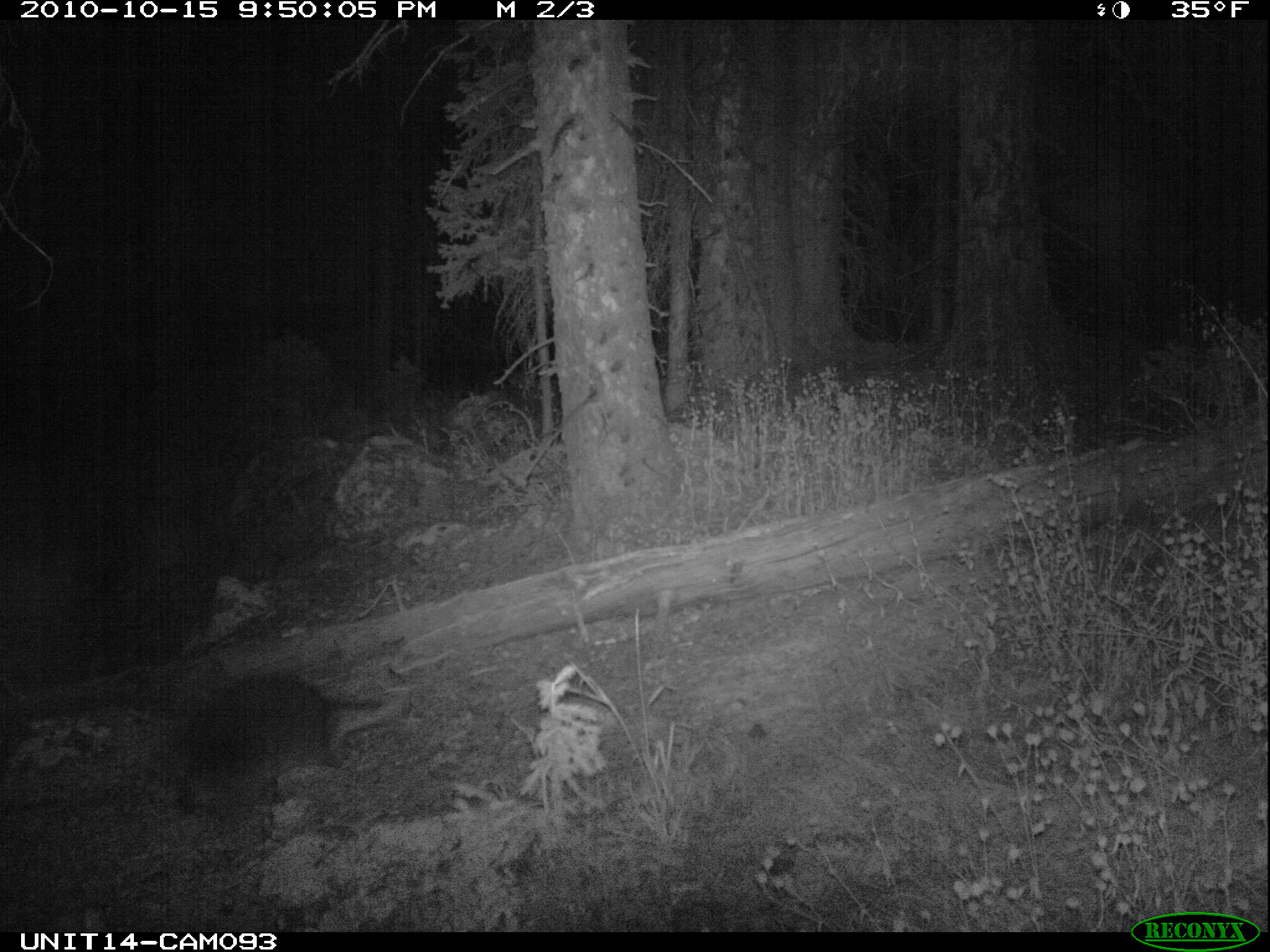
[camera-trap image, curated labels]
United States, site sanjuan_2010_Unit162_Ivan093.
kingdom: Animalia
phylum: Chordata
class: Mammalia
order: Rodentia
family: Erethizontidae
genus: Erethizon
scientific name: Erethizon dorsatum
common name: north american porcupine